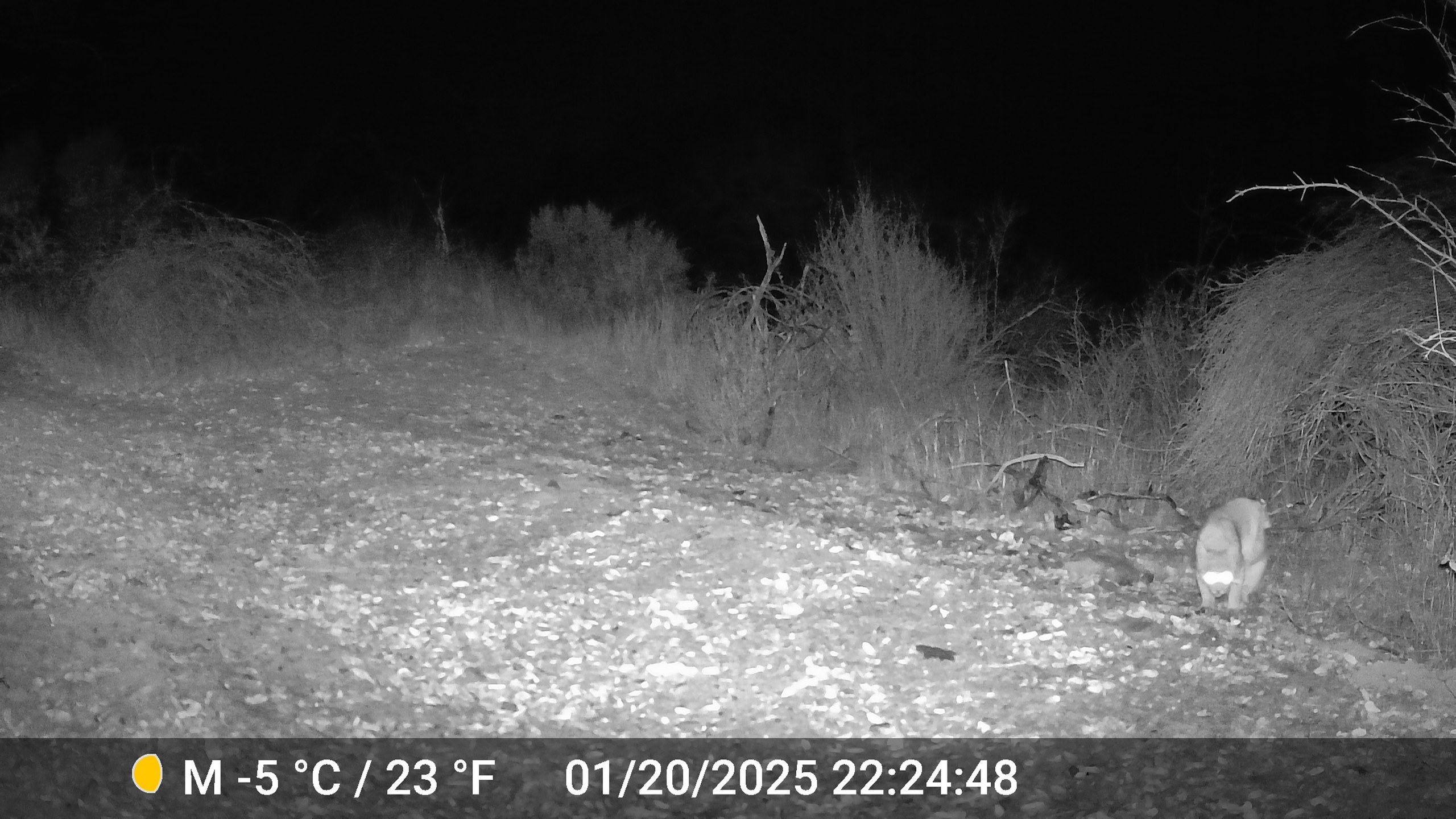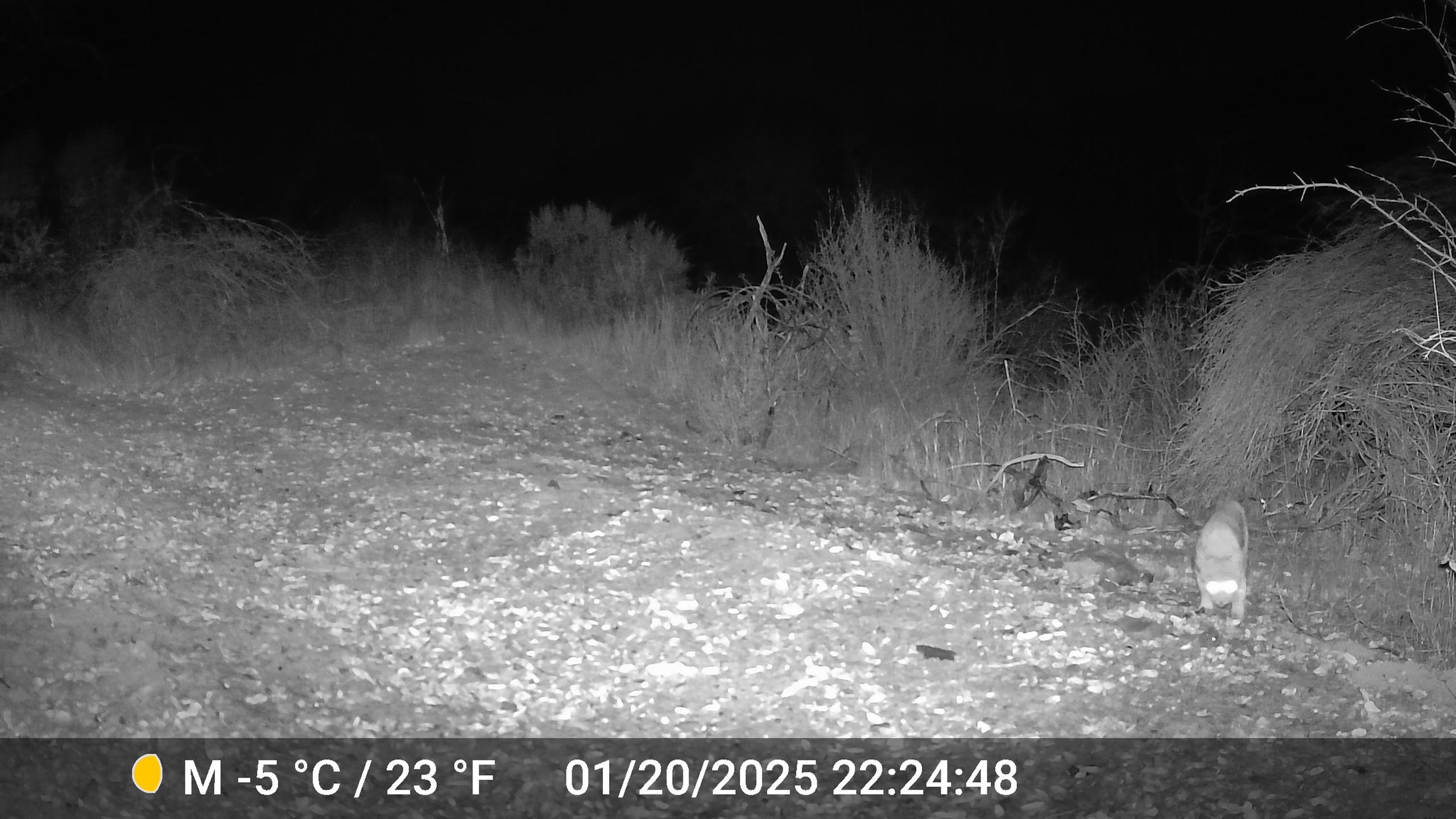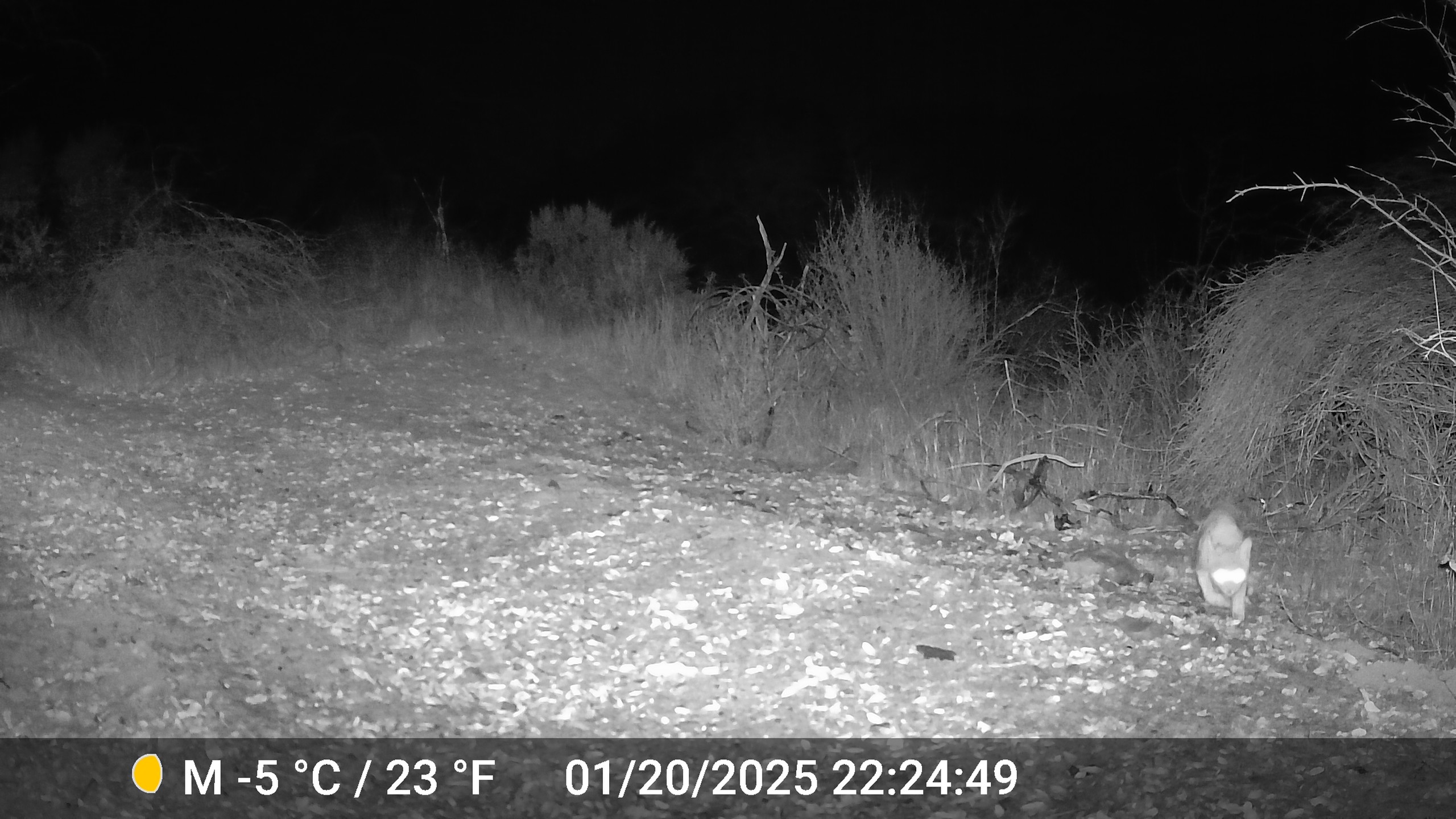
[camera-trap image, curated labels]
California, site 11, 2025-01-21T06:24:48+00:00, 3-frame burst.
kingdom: Animalia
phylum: Chordata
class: Mammalia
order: Carnivora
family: Felidae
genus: Lynx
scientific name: Lynx rufus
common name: bobcat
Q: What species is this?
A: Bobcat (Lynx rufus).